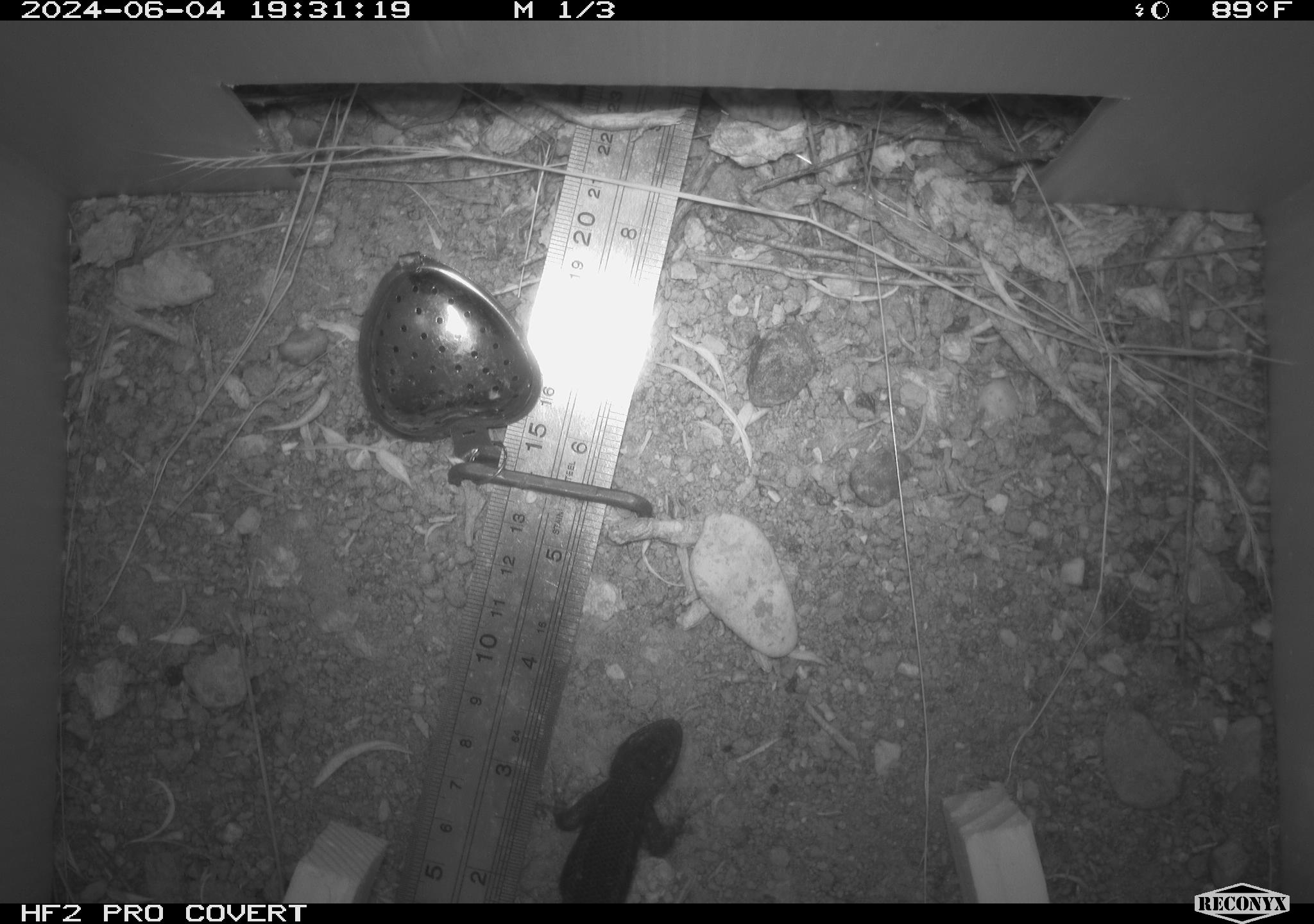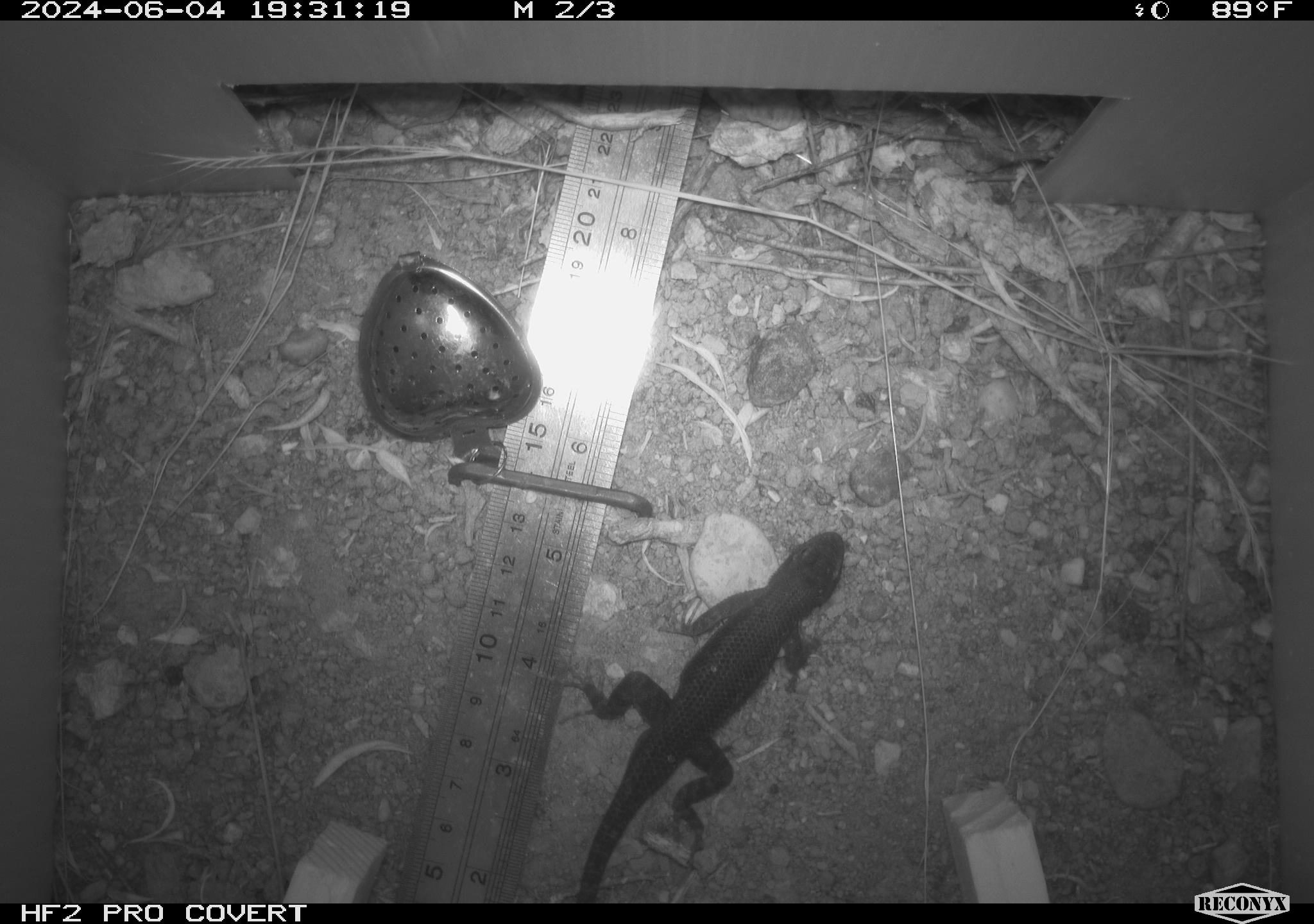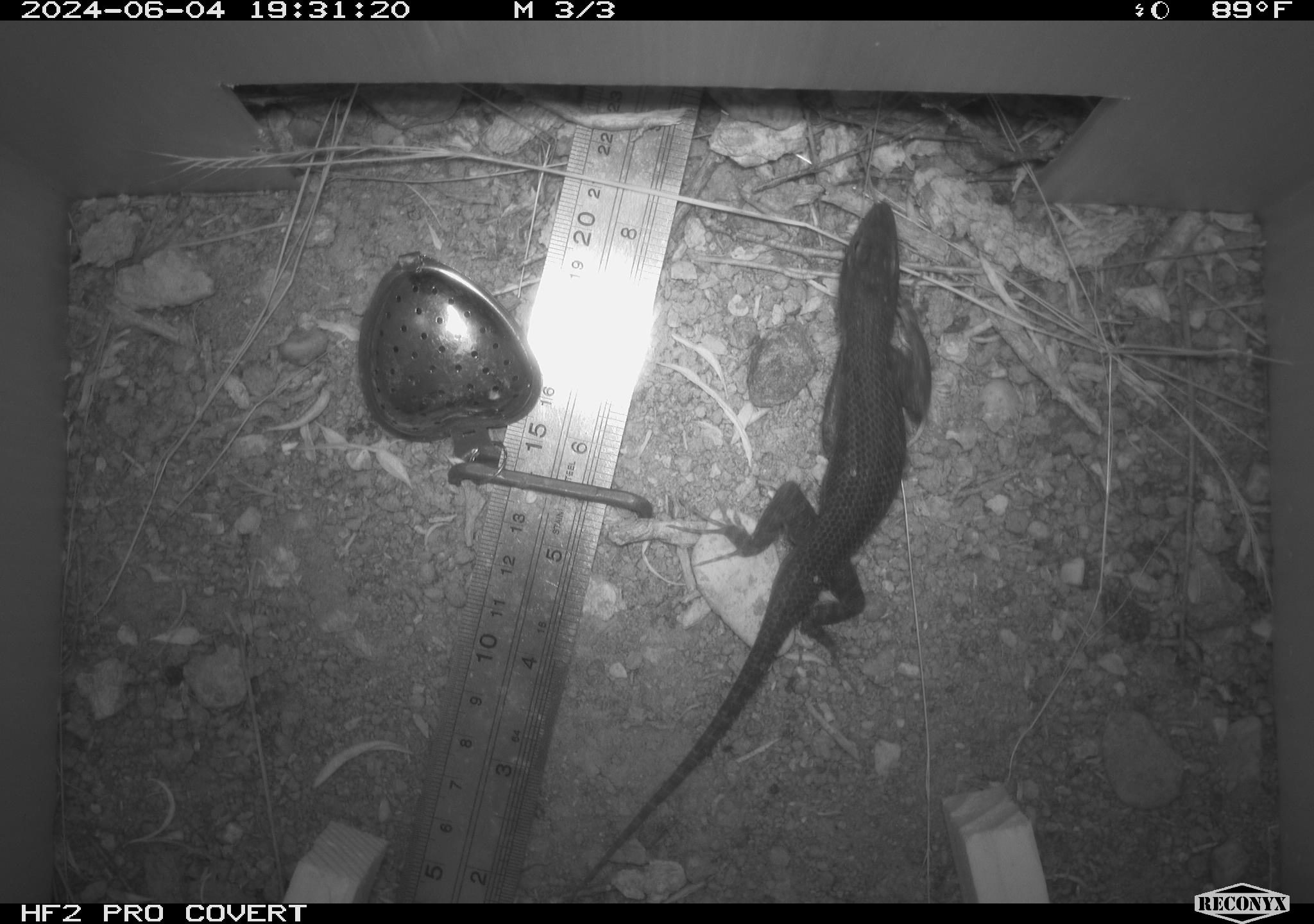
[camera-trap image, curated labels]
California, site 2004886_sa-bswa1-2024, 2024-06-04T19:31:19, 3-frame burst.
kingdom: Animalia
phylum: Chordata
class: Reptilia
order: Squamata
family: Phrynosomatidae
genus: Sceloporus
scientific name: Sceloporus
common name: spiny lizards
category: sceloporus species